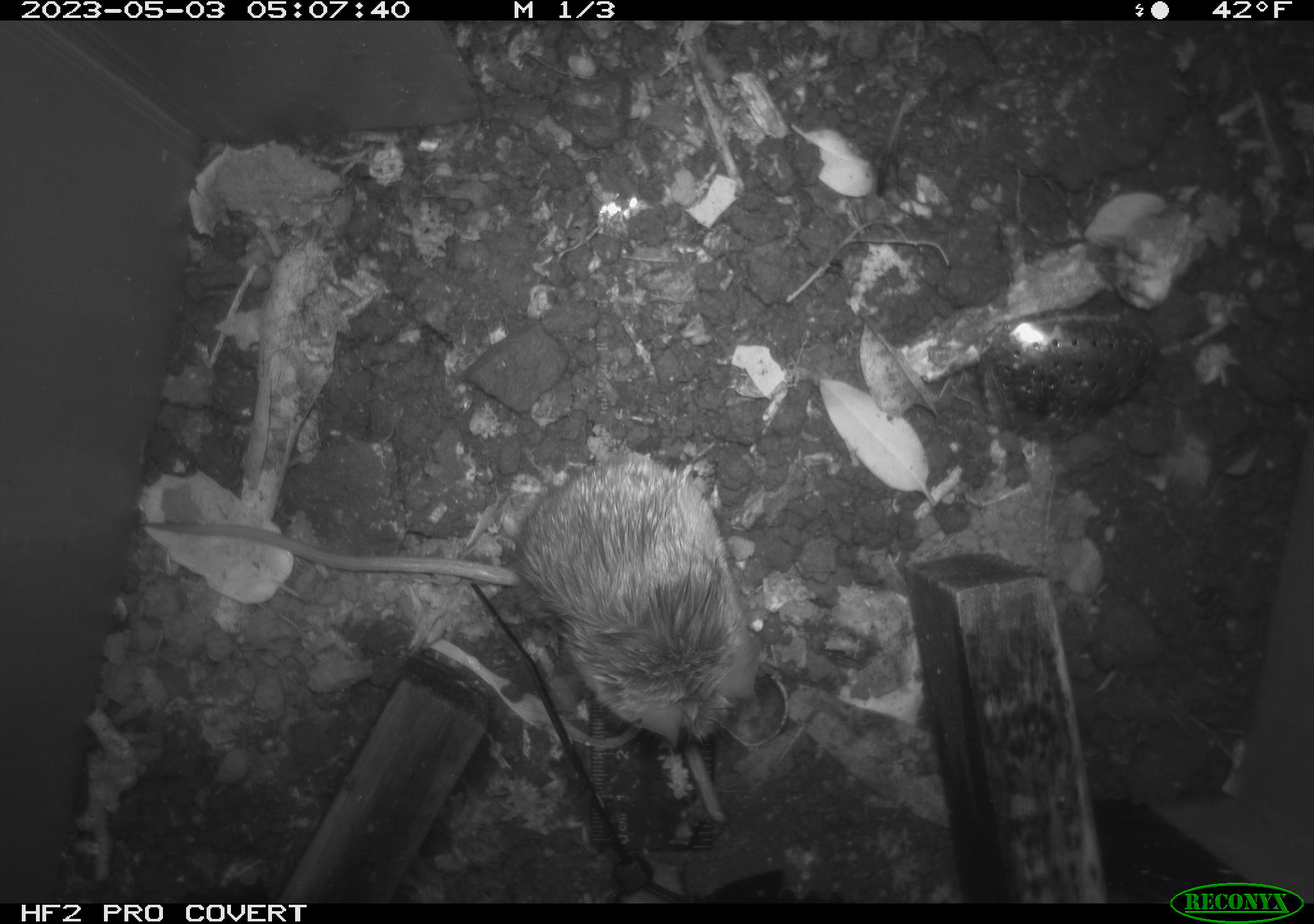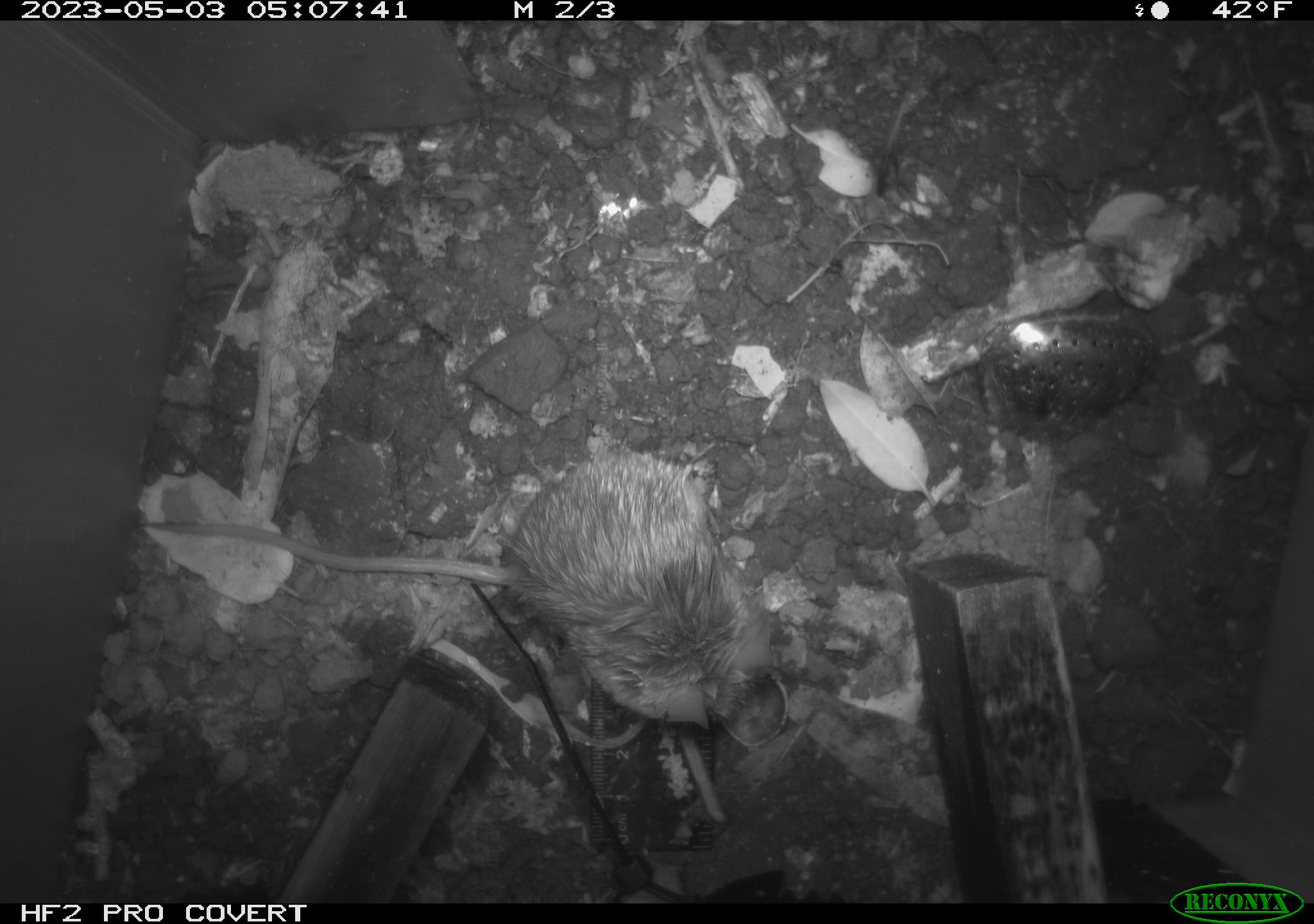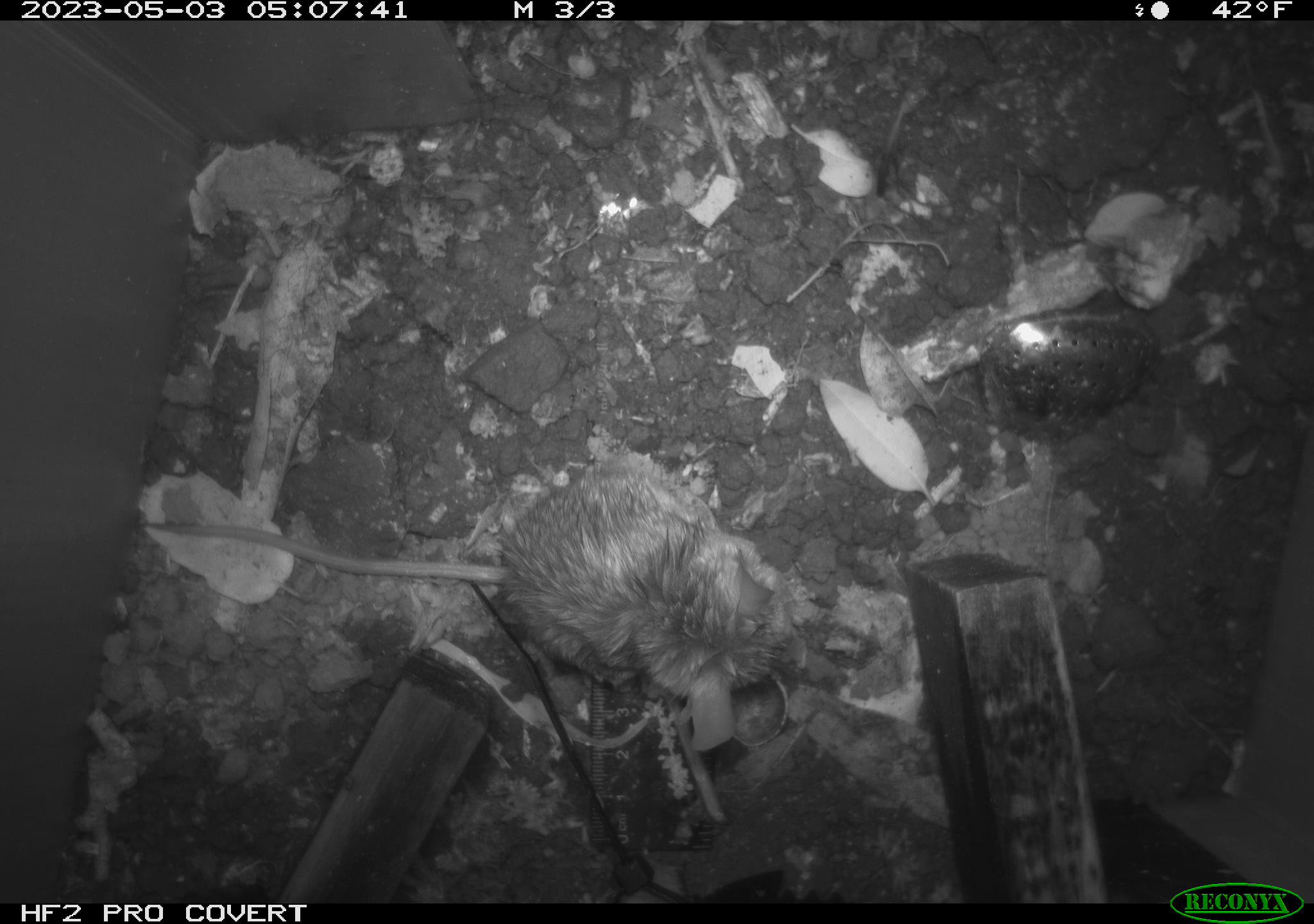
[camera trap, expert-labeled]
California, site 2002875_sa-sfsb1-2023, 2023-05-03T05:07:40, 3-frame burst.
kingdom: Animalia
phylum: Chordata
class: Mammalia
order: Rodentia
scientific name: Rodentia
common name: mouse species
Mouse species (Rodentia).